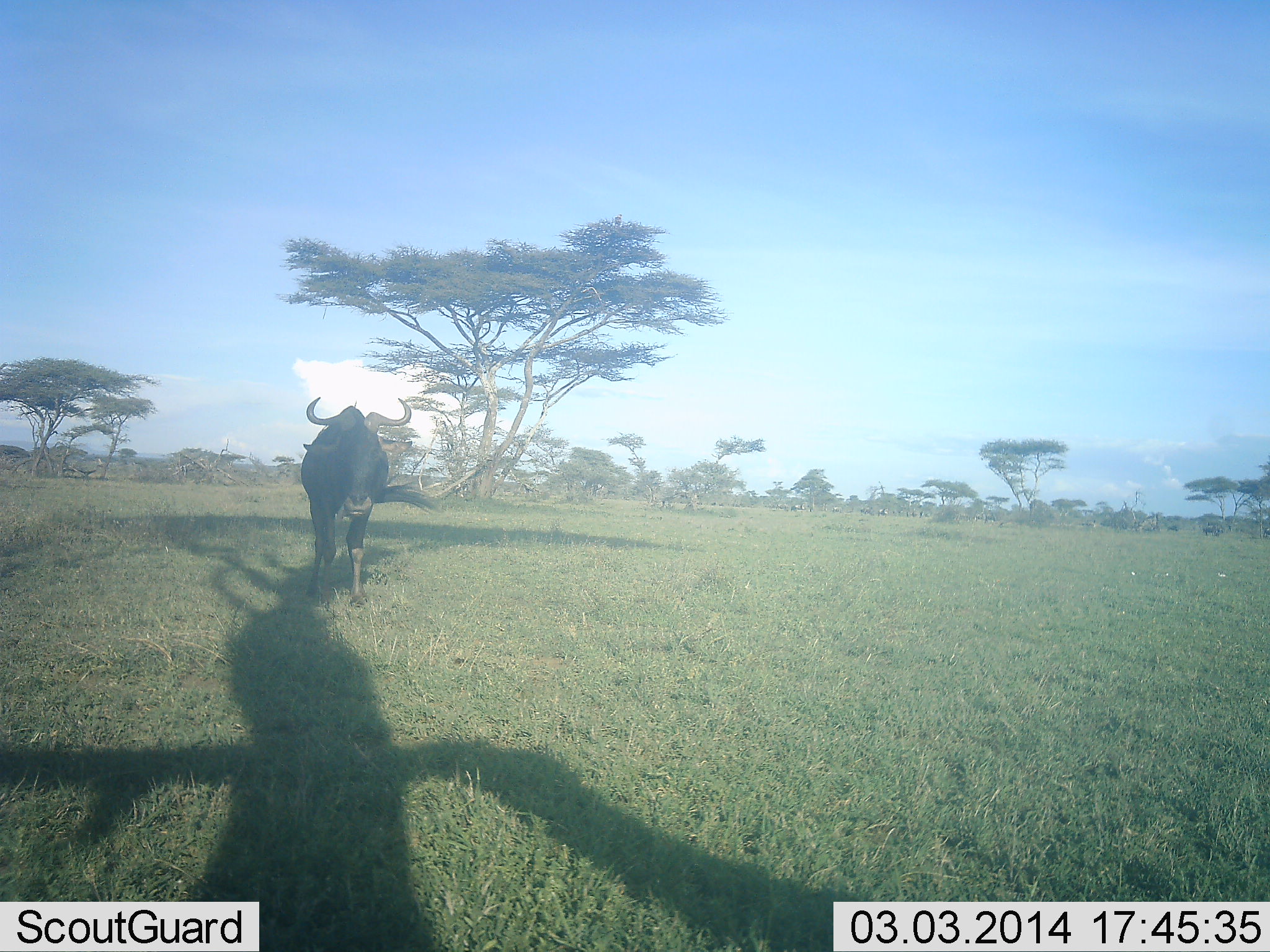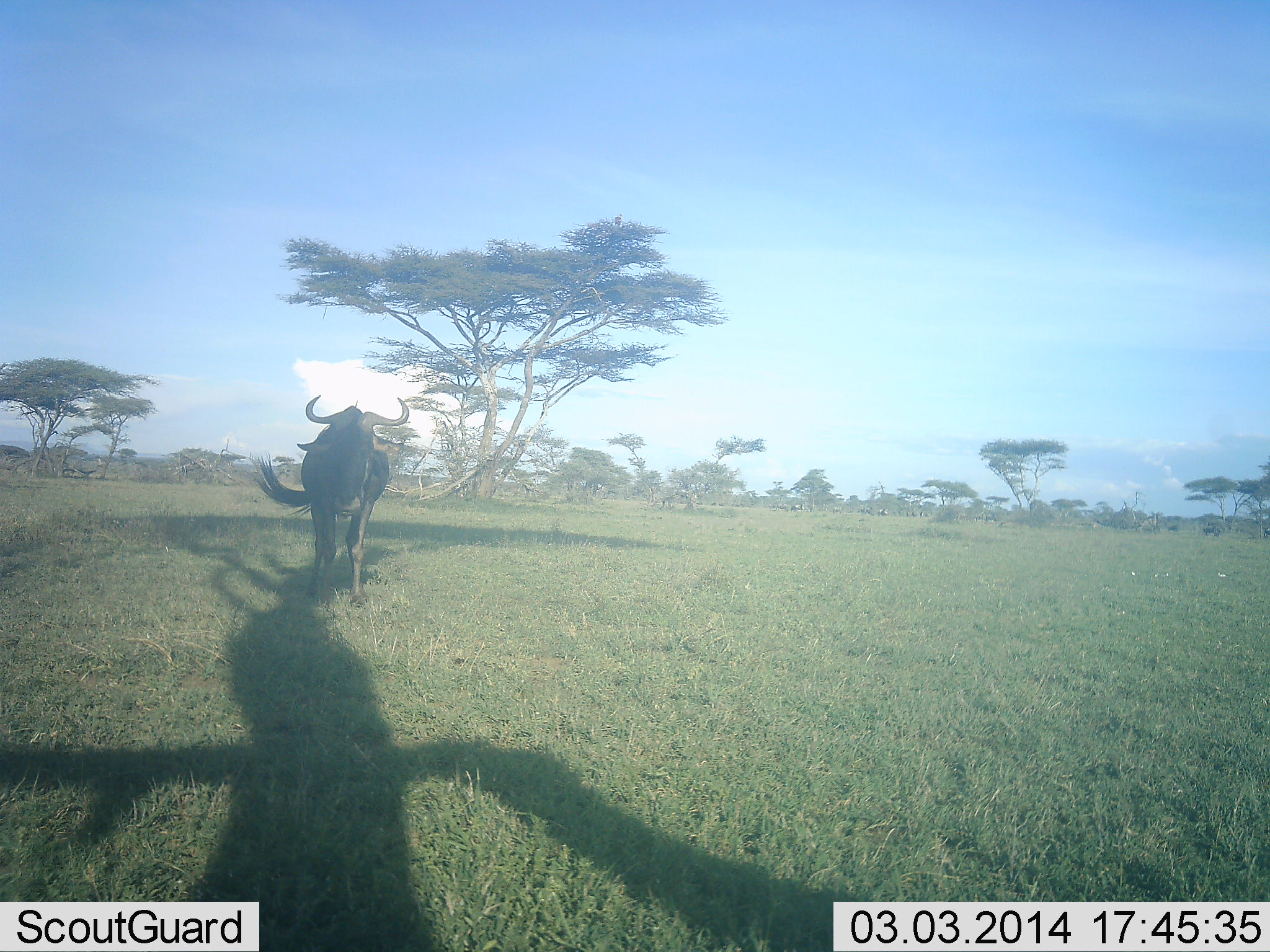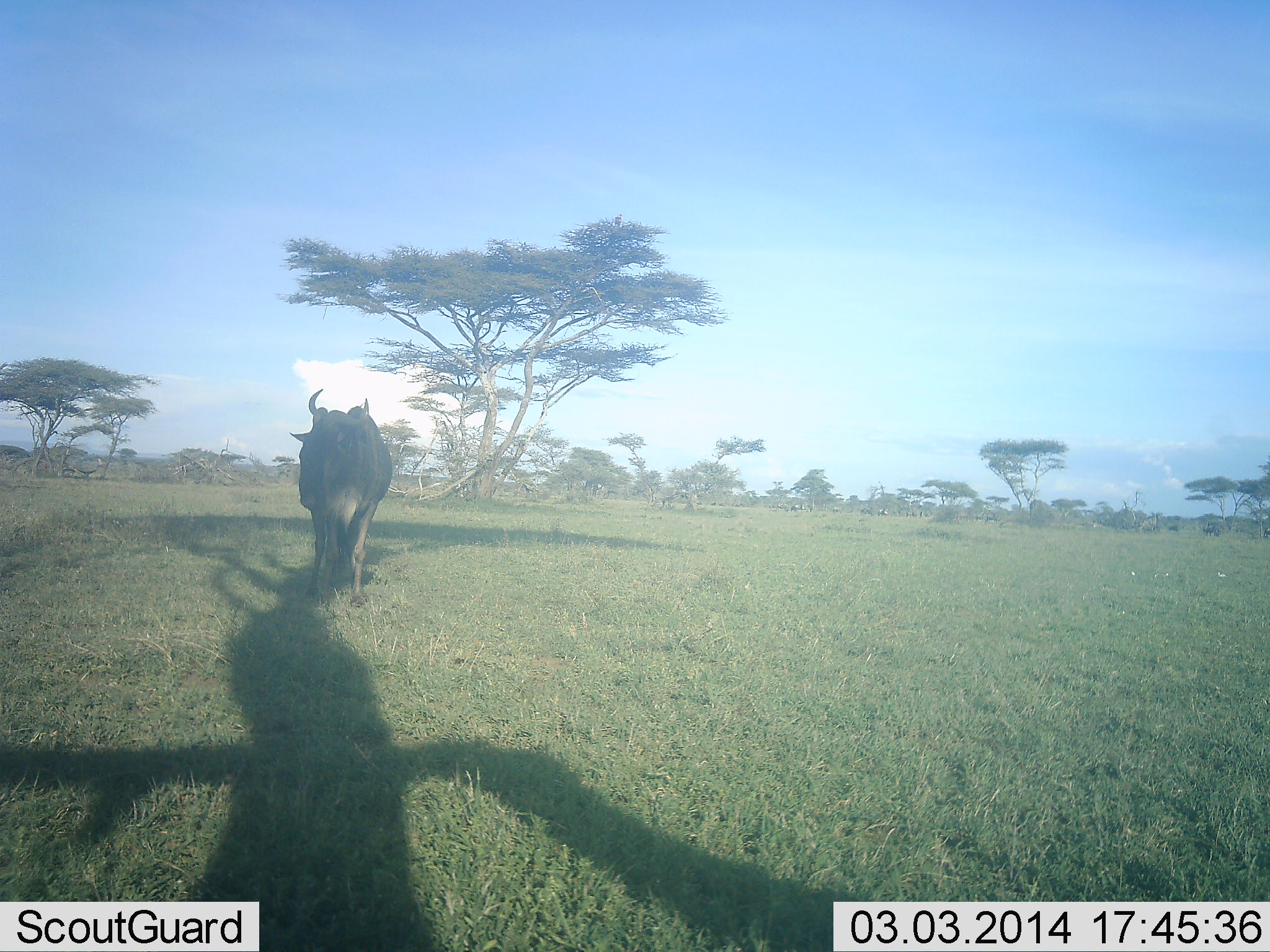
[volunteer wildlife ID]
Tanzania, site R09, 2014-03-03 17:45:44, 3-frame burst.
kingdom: Animalia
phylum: Chordata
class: Mammalia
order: Artiodactyla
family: Bovidae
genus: Connochaetes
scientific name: Connochaetes taurinus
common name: blue wildebeest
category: wildebeest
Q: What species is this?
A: Wildebeest (blue wildebeest) (Connochaetes taurinus).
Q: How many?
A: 1.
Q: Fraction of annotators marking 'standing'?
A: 90%.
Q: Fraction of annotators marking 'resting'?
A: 0%.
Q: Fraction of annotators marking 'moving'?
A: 10%.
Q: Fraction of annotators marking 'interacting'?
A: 0%.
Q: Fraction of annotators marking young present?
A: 0%.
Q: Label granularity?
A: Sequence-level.